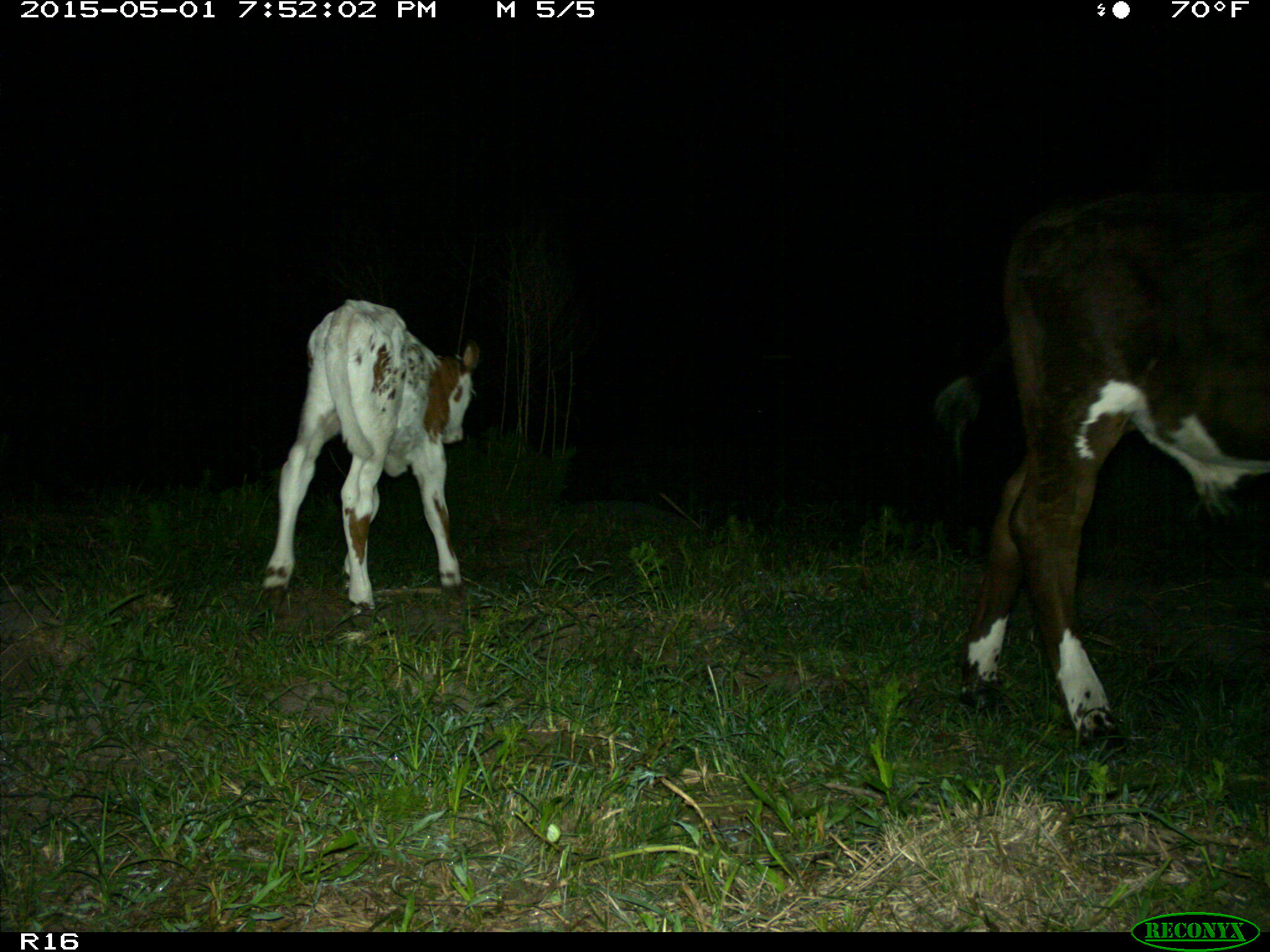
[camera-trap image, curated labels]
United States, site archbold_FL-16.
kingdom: Animalia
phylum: Chordata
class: Mammalia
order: Artiodactyla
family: Bovidae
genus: Bos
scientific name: Bos taurus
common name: domestic cow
Bos taurus (domestic cow).